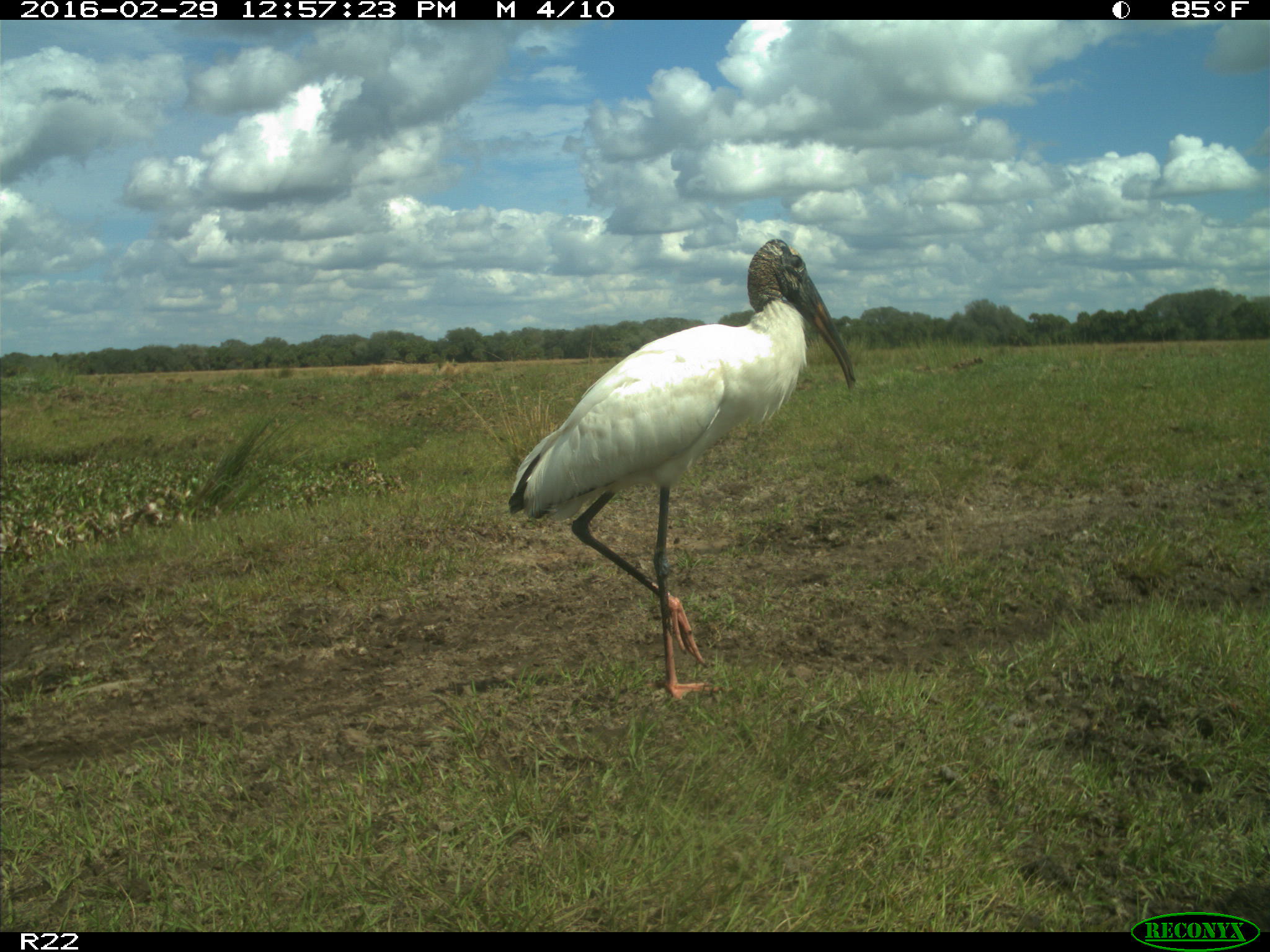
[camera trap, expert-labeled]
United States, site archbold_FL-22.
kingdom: Animalia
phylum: Chordata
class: Aves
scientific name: Aves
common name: birds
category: unidentified bird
Unidentified bird (birds) (Aves).